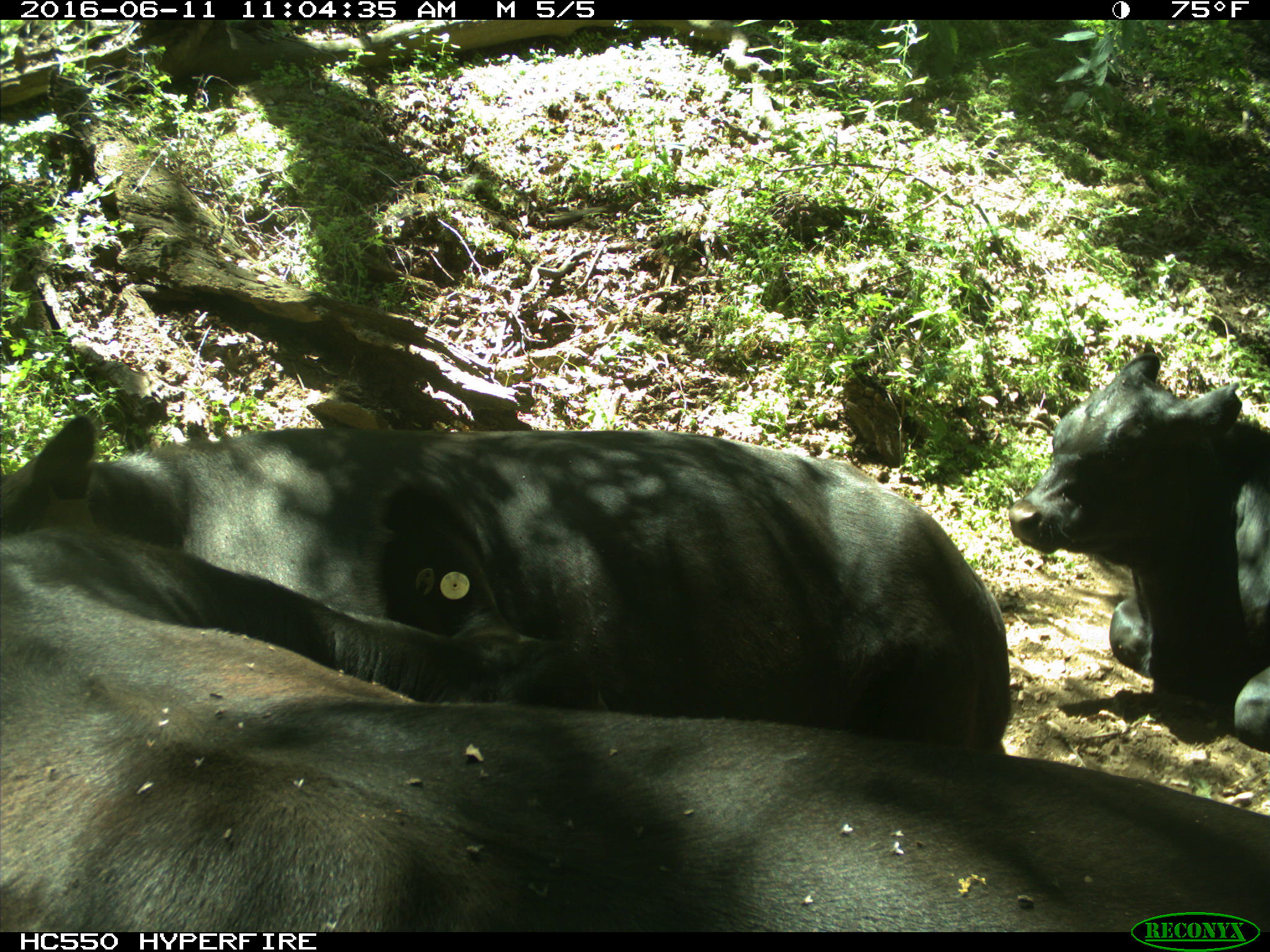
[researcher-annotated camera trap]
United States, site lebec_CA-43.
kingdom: Animalia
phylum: Chordata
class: Mammalia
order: Artiodactyla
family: Bovidae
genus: Bos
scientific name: Bos taurus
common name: domestic cow